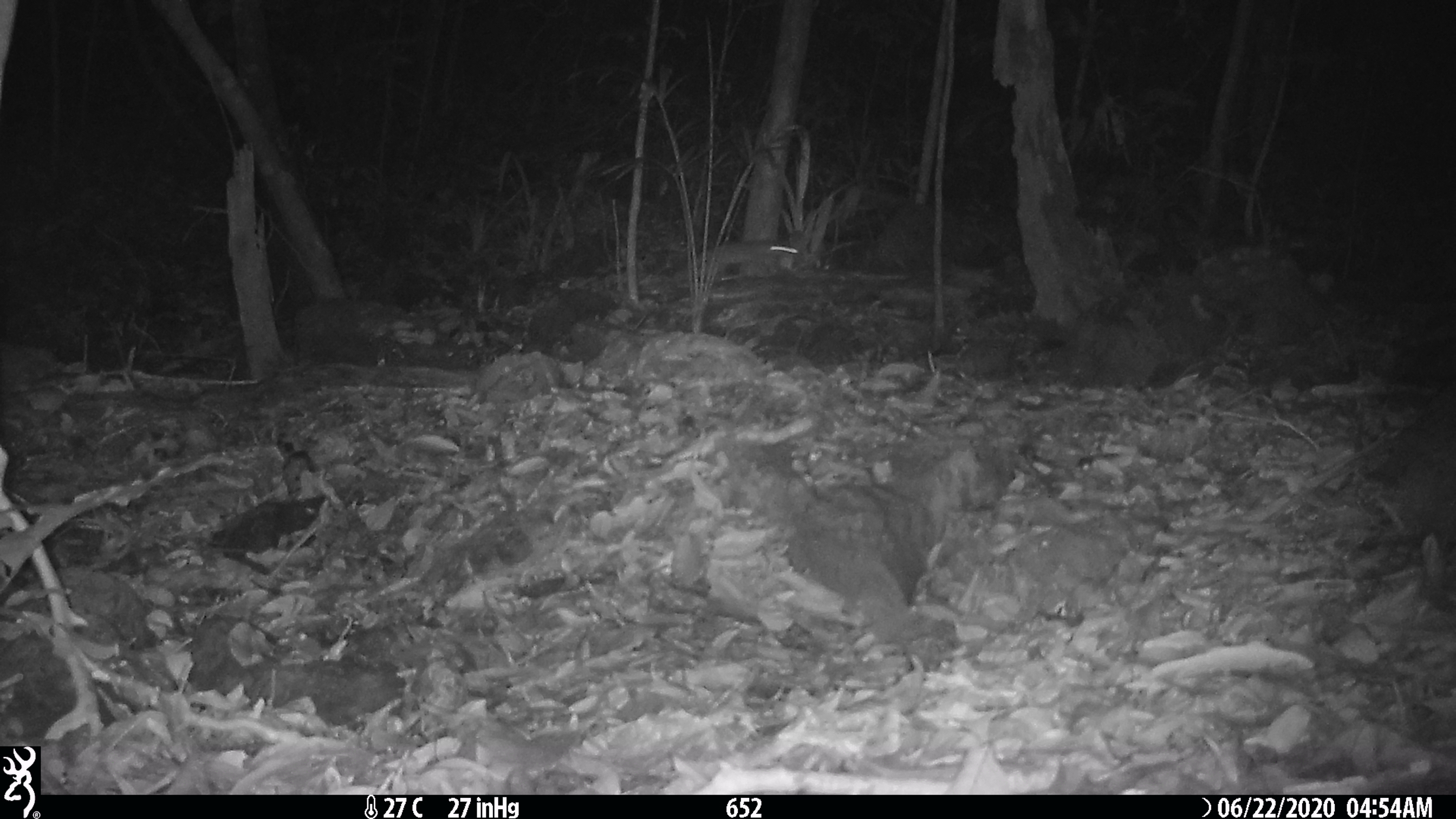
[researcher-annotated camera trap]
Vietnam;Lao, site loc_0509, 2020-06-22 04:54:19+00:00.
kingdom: Animalia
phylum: Chordata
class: Mammalia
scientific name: Mammalia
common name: mammal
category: unidentified small mammal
Unidentified small mammal (mammal) (Mammalia). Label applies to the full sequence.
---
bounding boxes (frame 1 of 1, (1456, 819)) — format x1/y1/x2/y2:
unidentified small mammal: 674/239/798/289